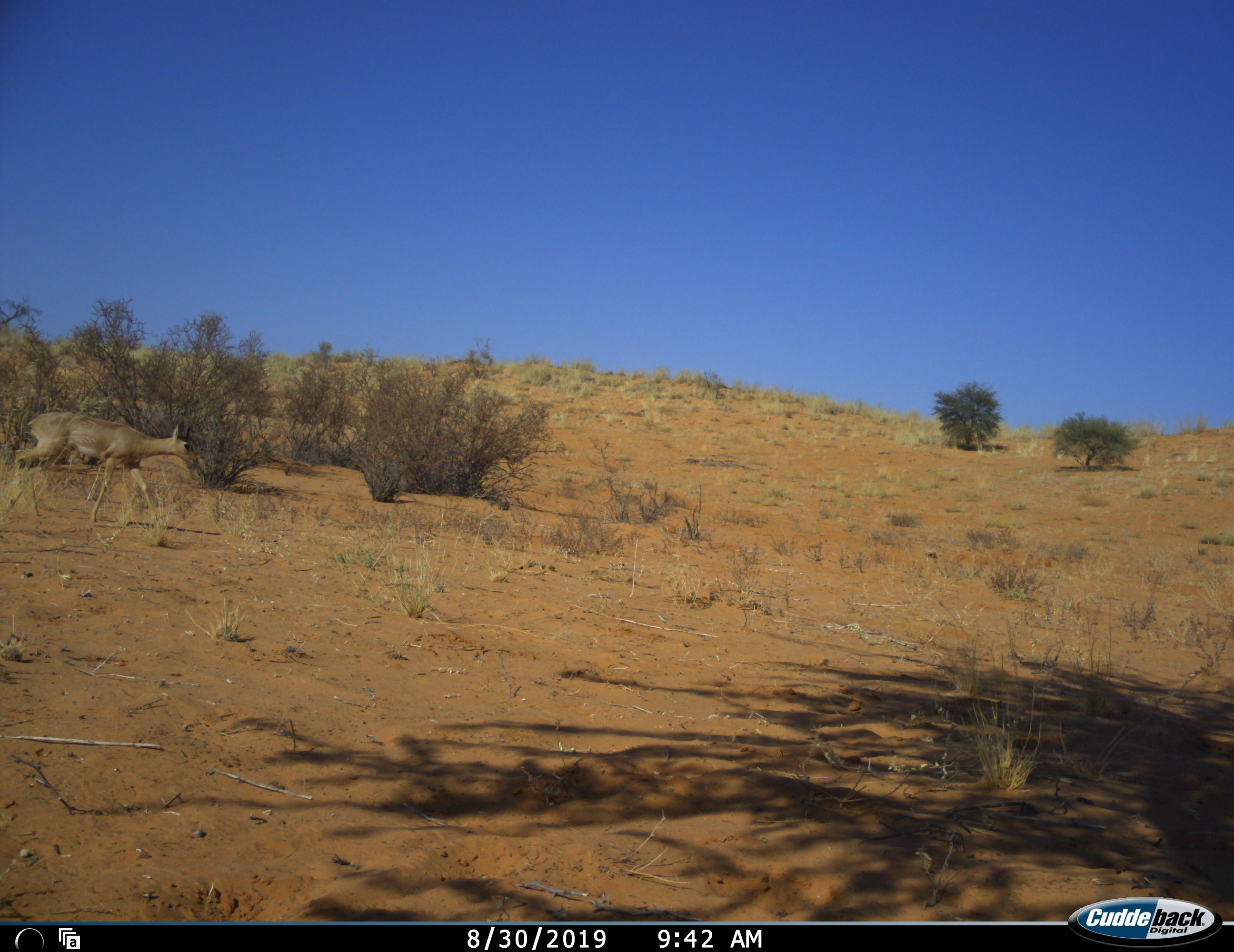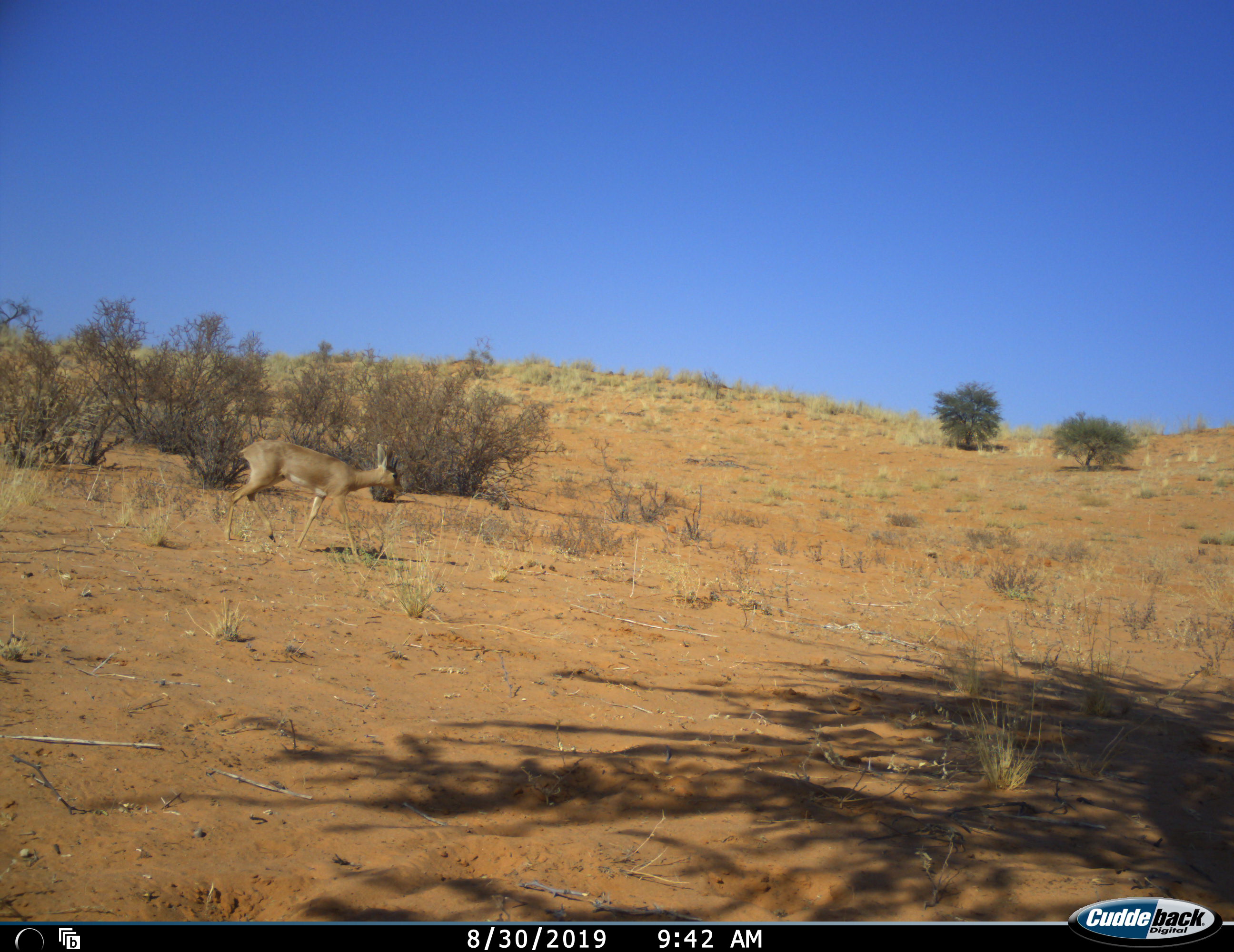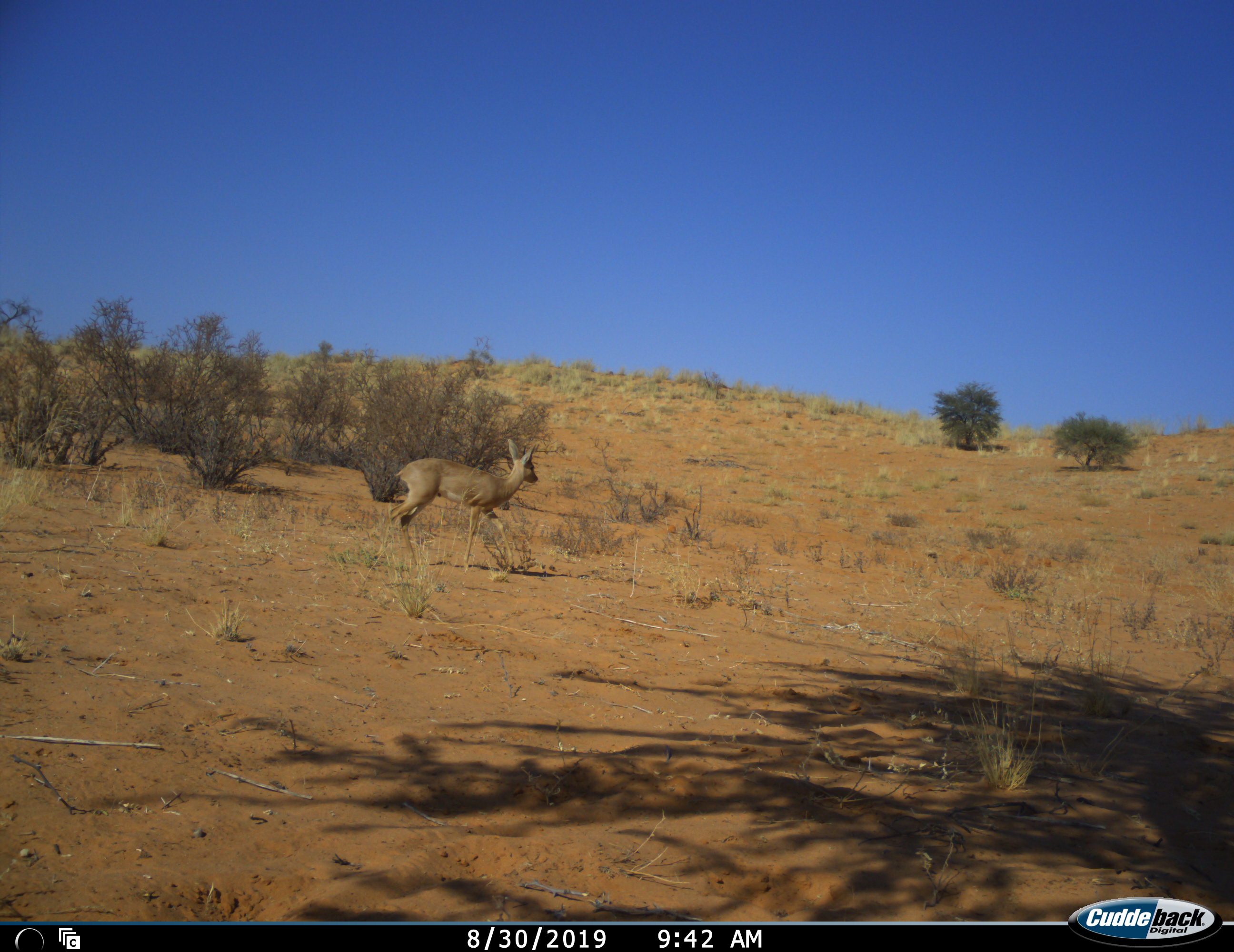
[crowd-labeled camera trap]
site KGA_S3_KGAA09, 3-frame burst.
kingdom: Animalia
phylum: Chordata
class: Mammalia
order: Artiodactyla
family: Bovidae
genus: Raphicerus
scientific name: Raphicerus campestris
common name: steenbok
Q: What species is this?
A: Steenbok (Raphicerus campestris).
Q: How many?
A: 1.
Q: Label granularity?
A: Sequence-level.